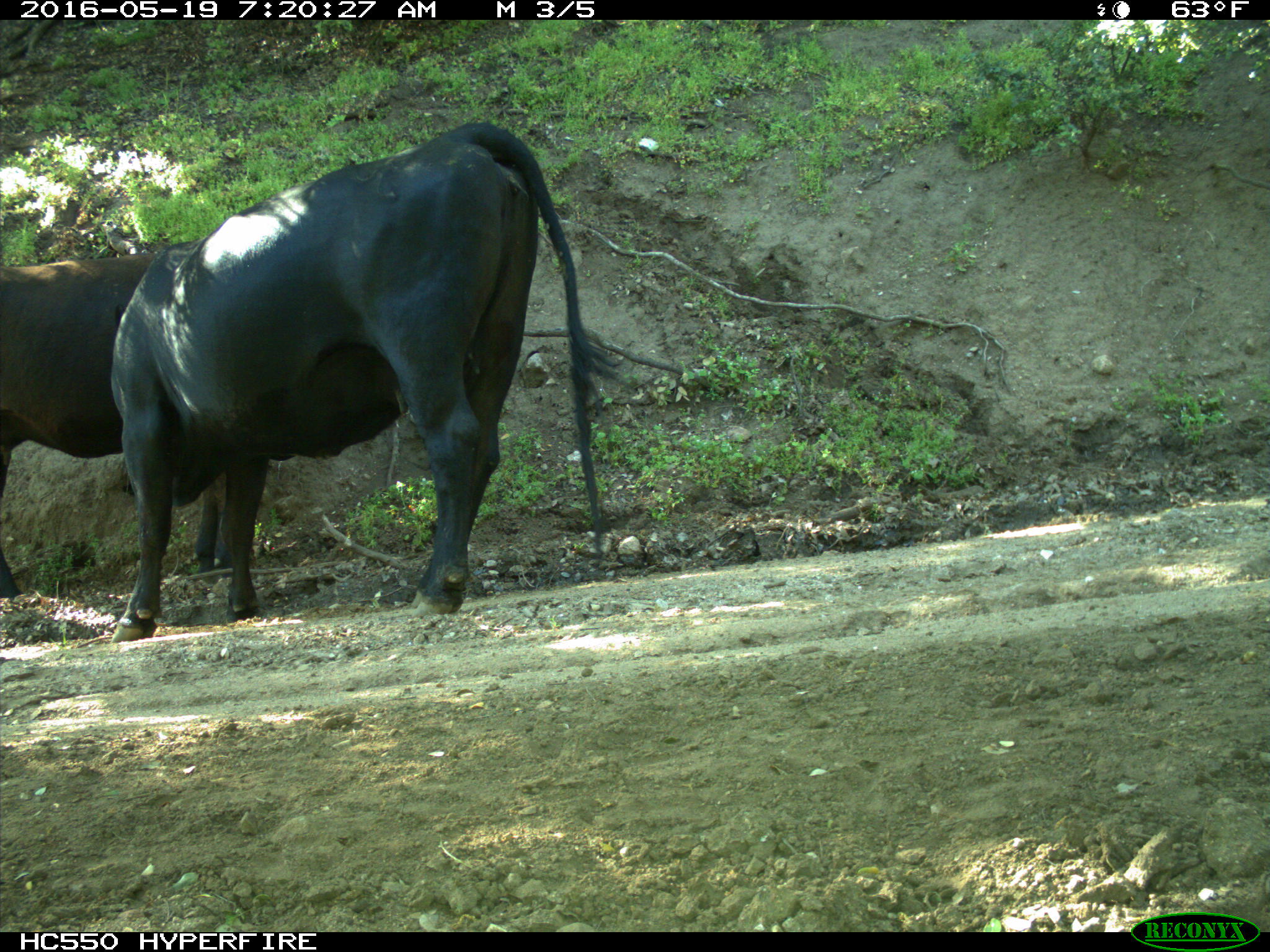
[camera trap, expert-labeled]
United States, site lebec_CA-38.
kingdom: Animalia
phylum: Chordata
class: Mammalia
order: Artiodactyla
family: Bovidae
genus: Bos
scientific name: Bos taurus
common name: domestic cow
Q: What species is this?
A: Bos taurus (domestic cow).